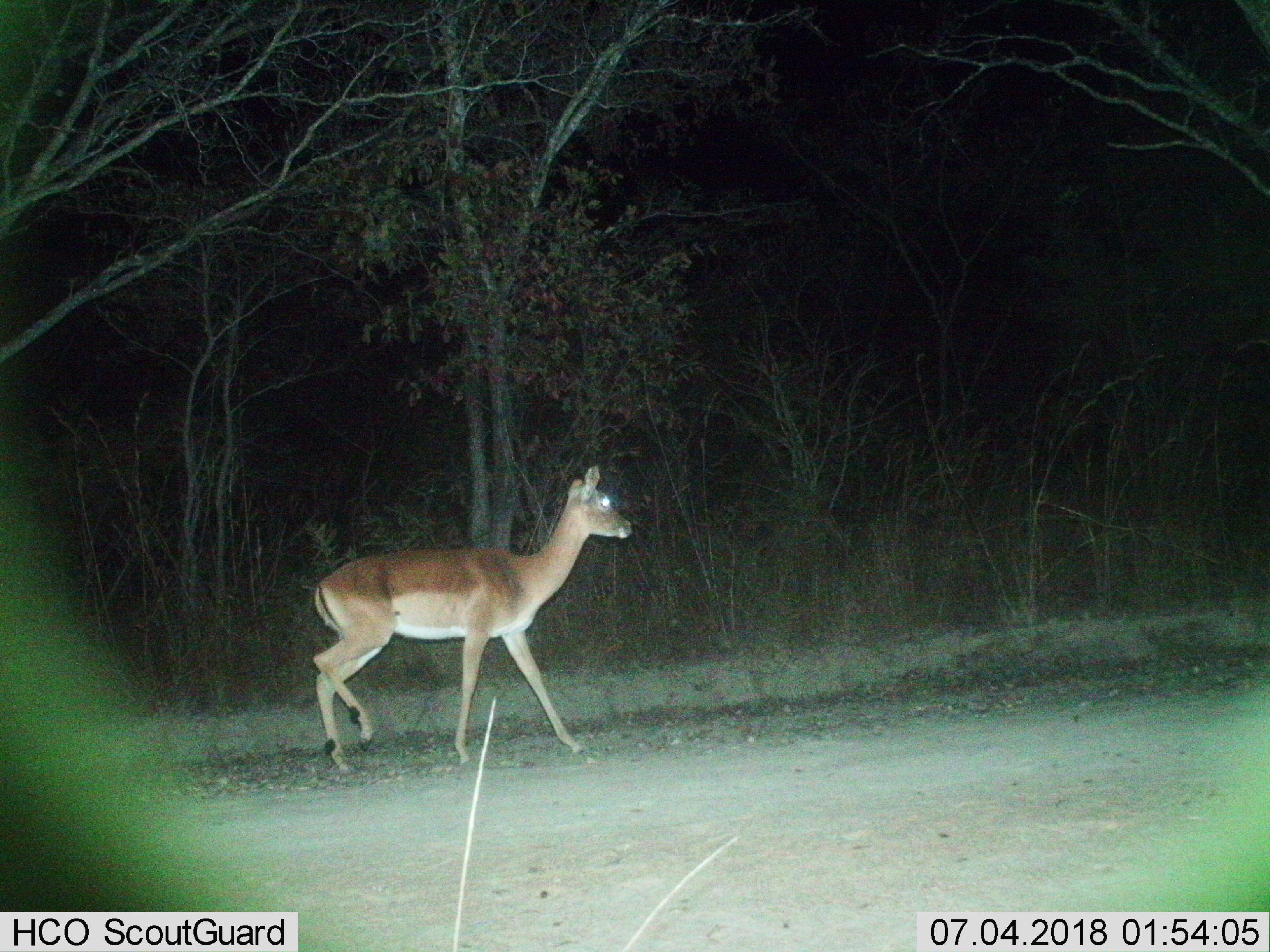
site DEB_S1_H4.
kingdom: Animalia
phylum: Chordata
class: Mammalia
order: Artiodactyla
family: Bovidae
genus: Aepyceros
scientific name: Aepyceros melampus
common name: impala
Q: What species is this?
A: Impala (Aepyceros melampus).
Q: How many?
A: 1.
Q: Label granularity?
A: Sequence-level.